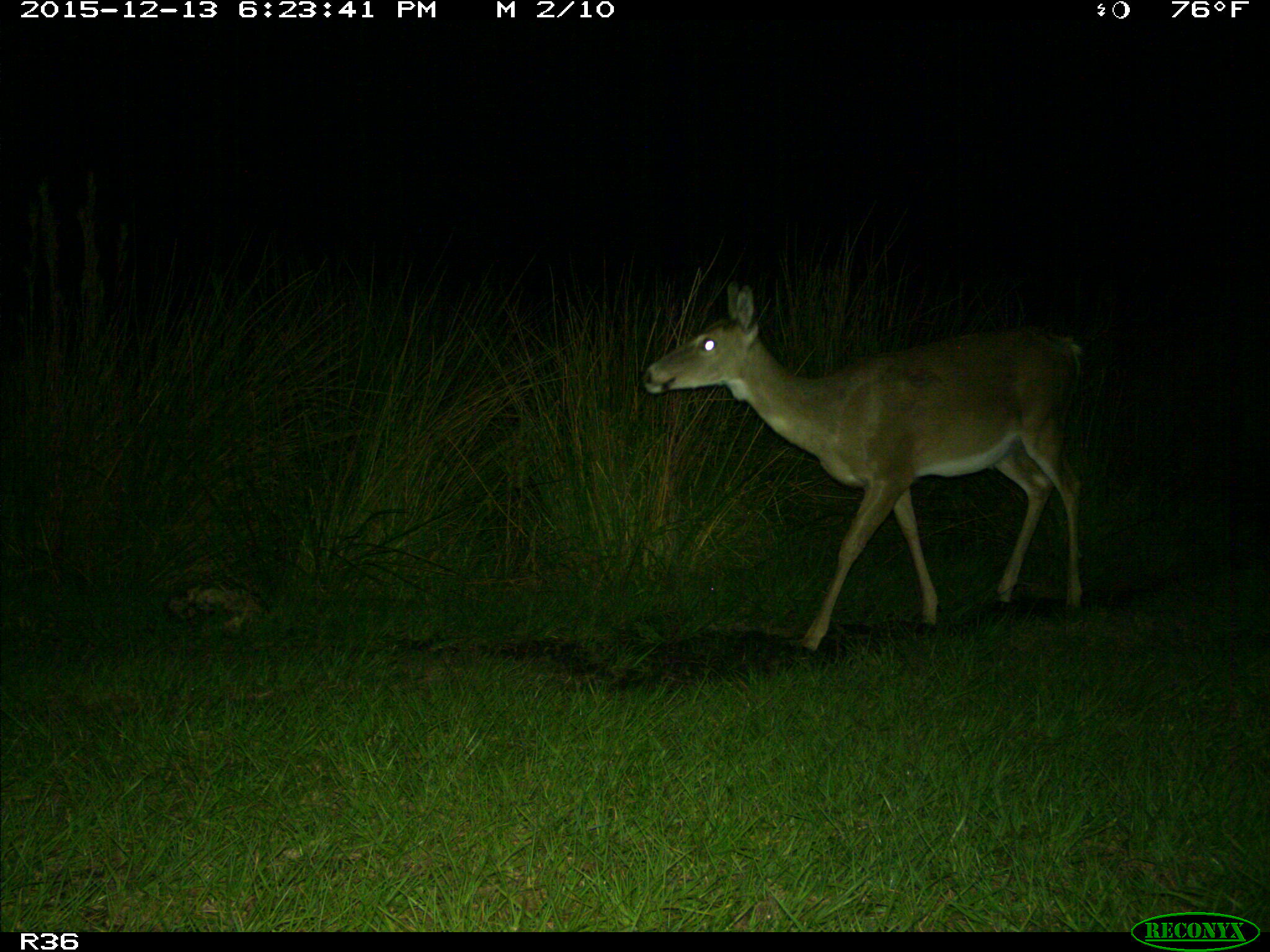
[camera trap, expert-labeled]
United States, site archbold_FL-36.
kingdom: Animalia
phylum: Chordata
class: Mammalia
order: Artiodactyla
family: Cervidae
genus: Odocoileus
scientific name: Odocoileus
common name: deer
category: unidentified deer